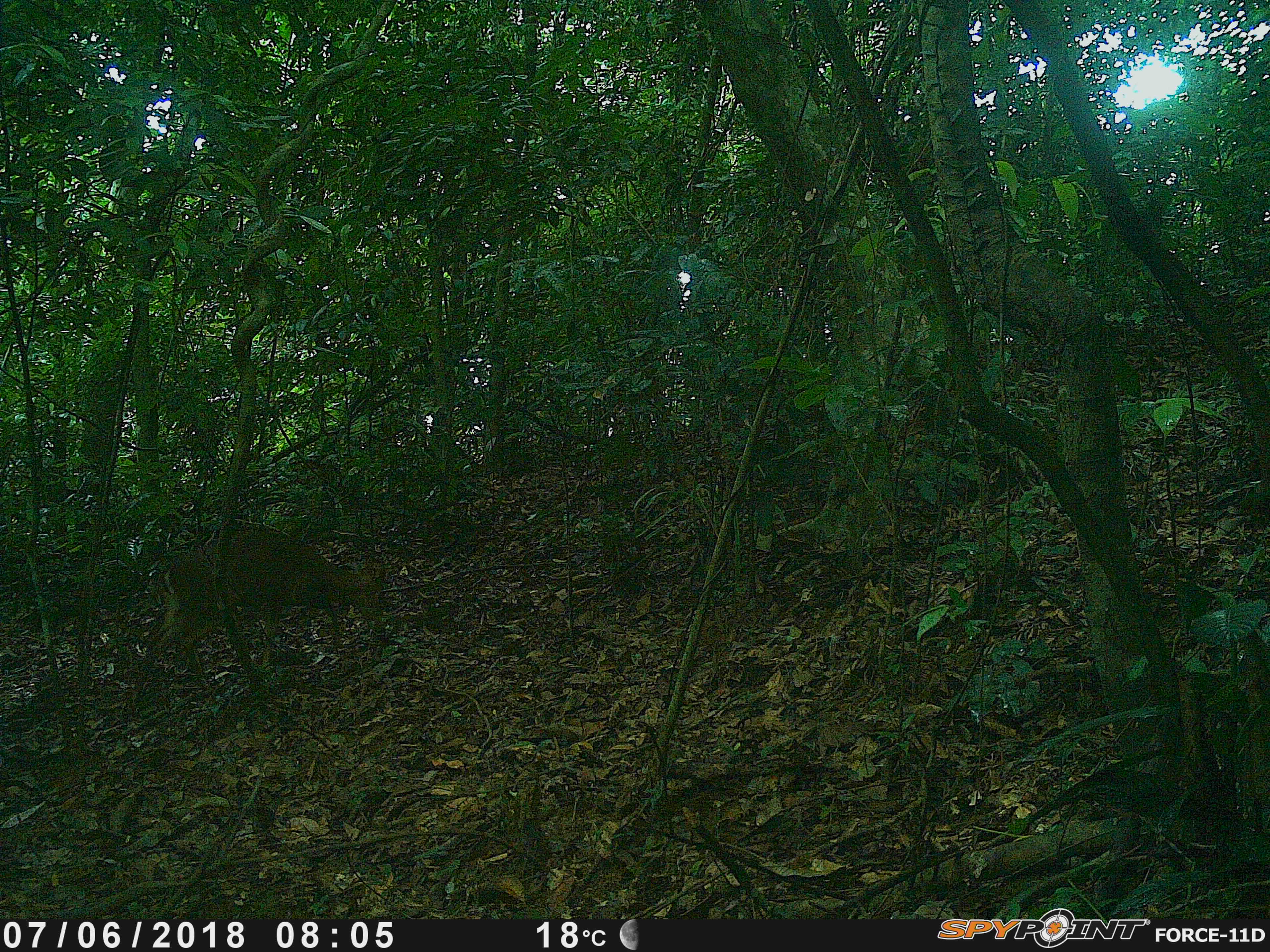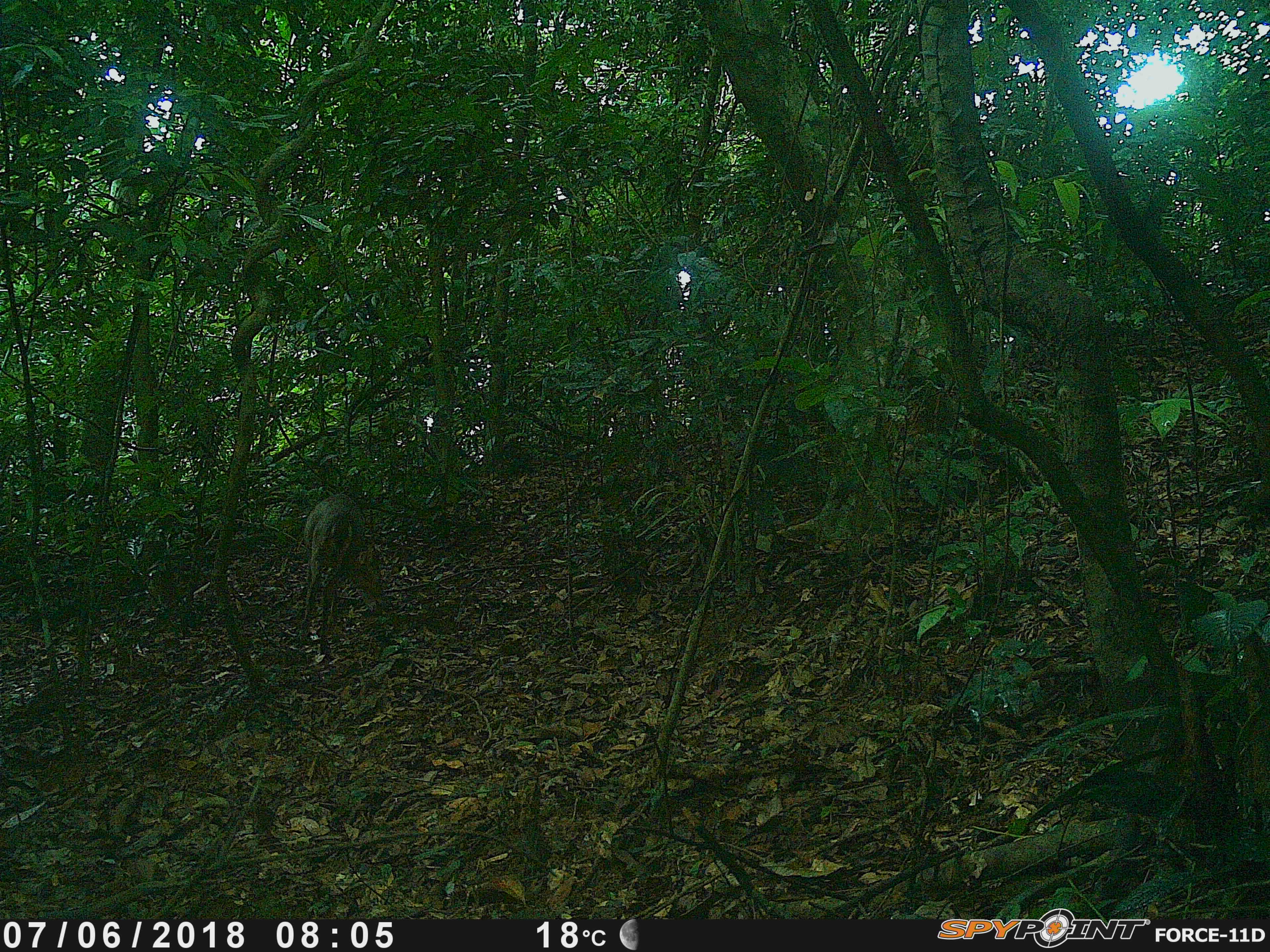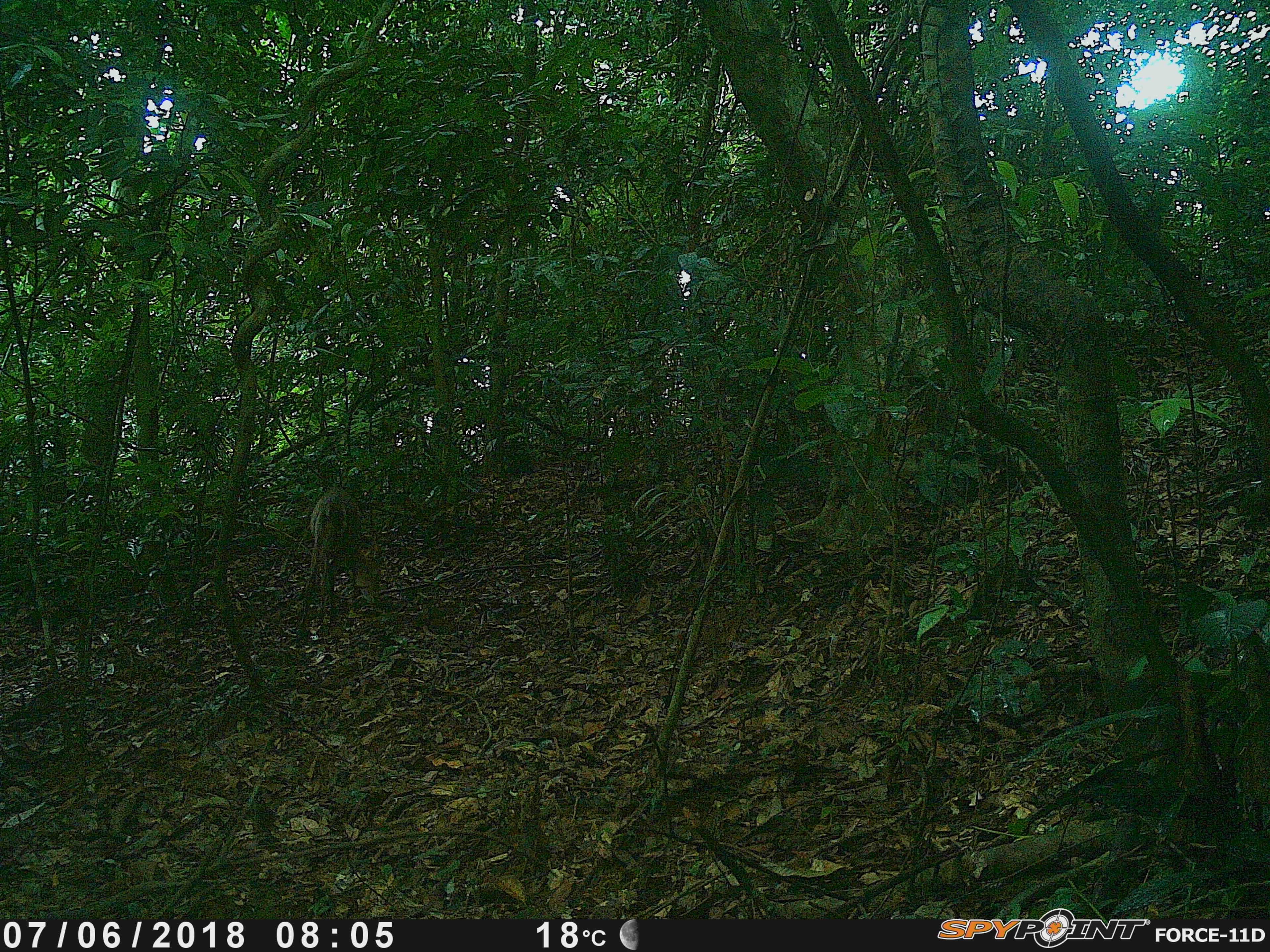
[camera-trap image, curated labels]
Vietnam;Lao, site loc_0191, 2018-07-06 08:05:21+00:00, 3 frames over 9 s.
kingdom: Animalia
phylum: Chordata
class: Mammalia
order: Artiodactyla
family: Cervidae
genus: Muntiacus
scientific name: Muntiacus vuquangensis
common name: large-antlered muntjac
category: large antlered muntjac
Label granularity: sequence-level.